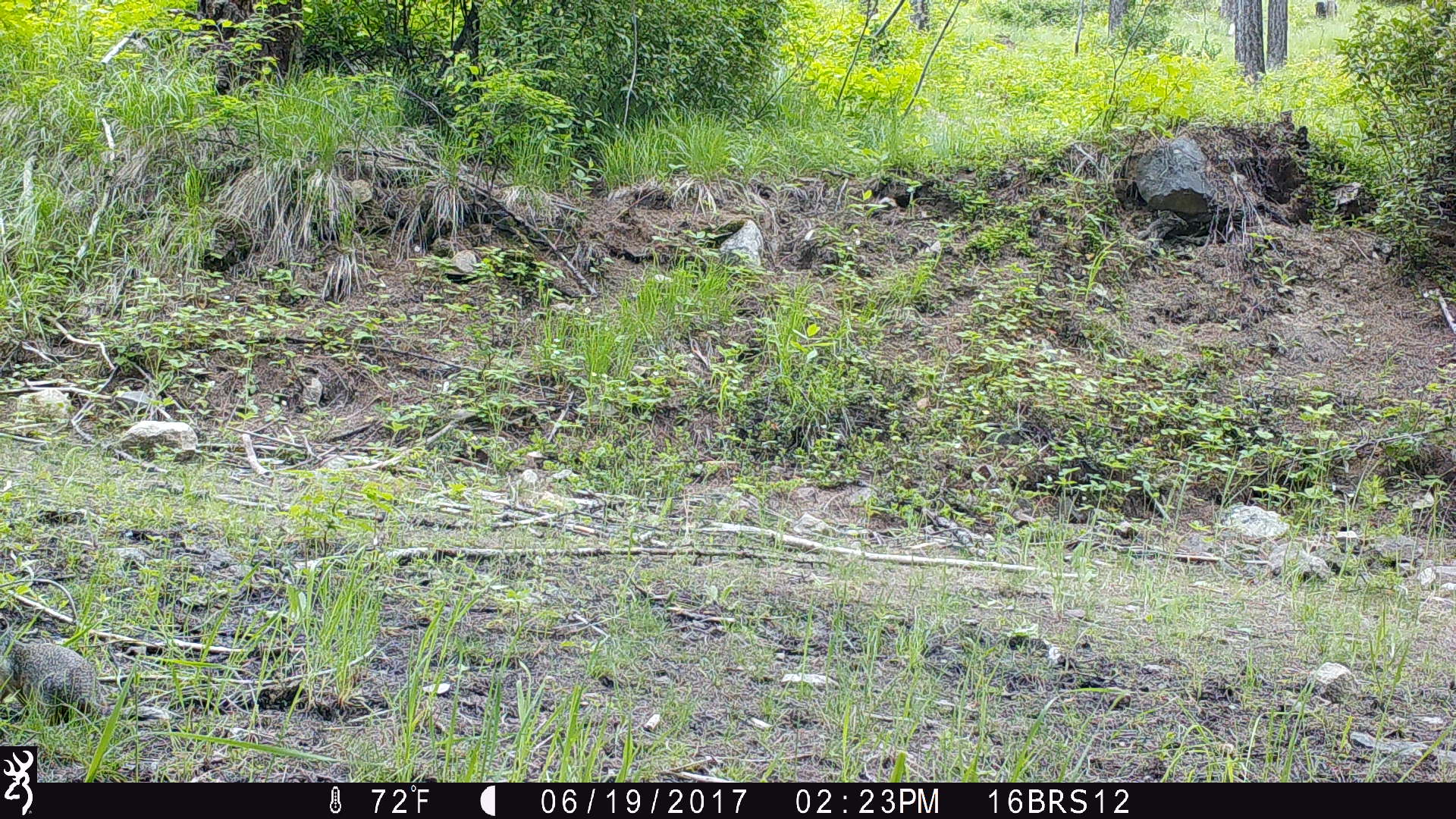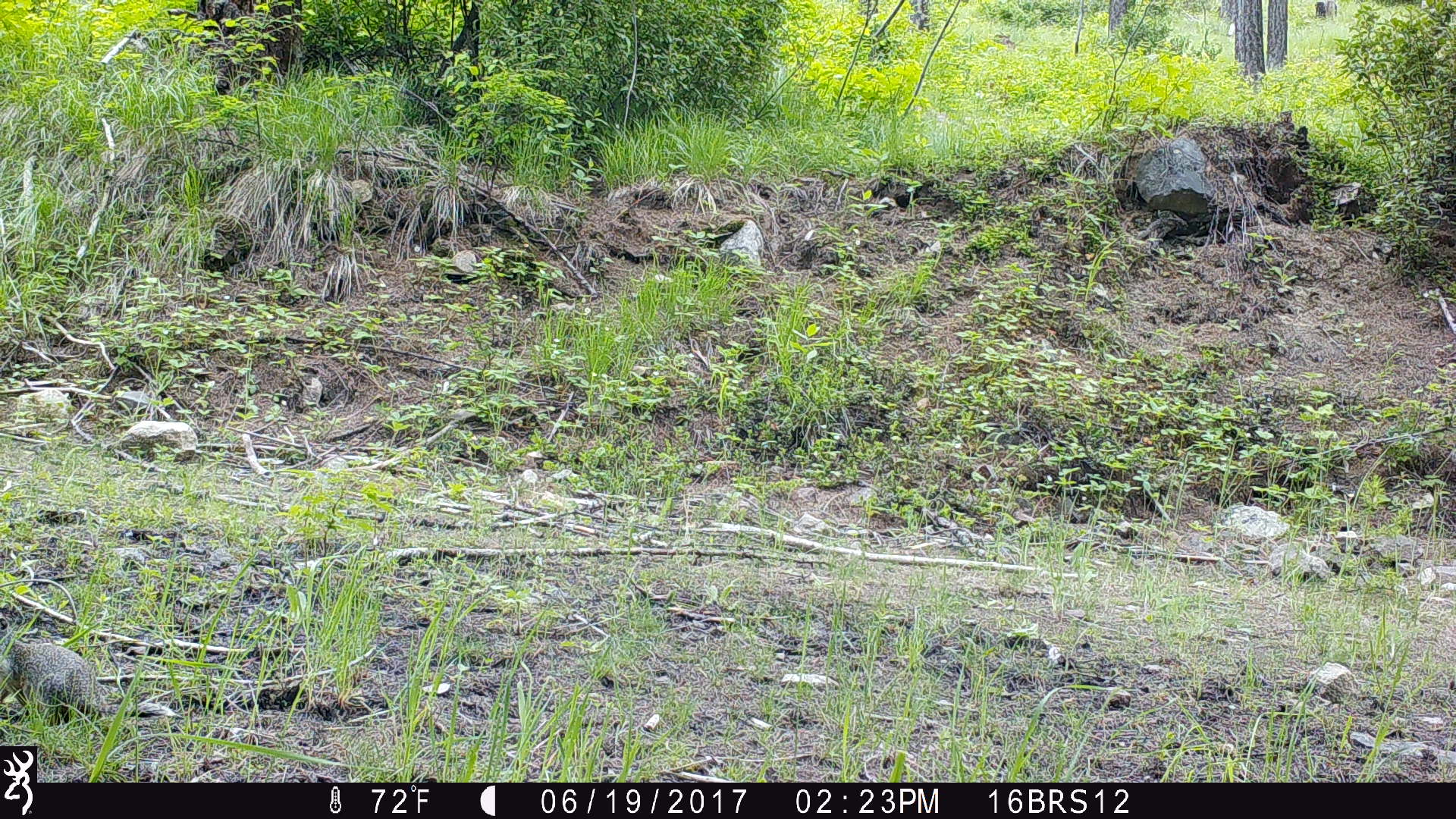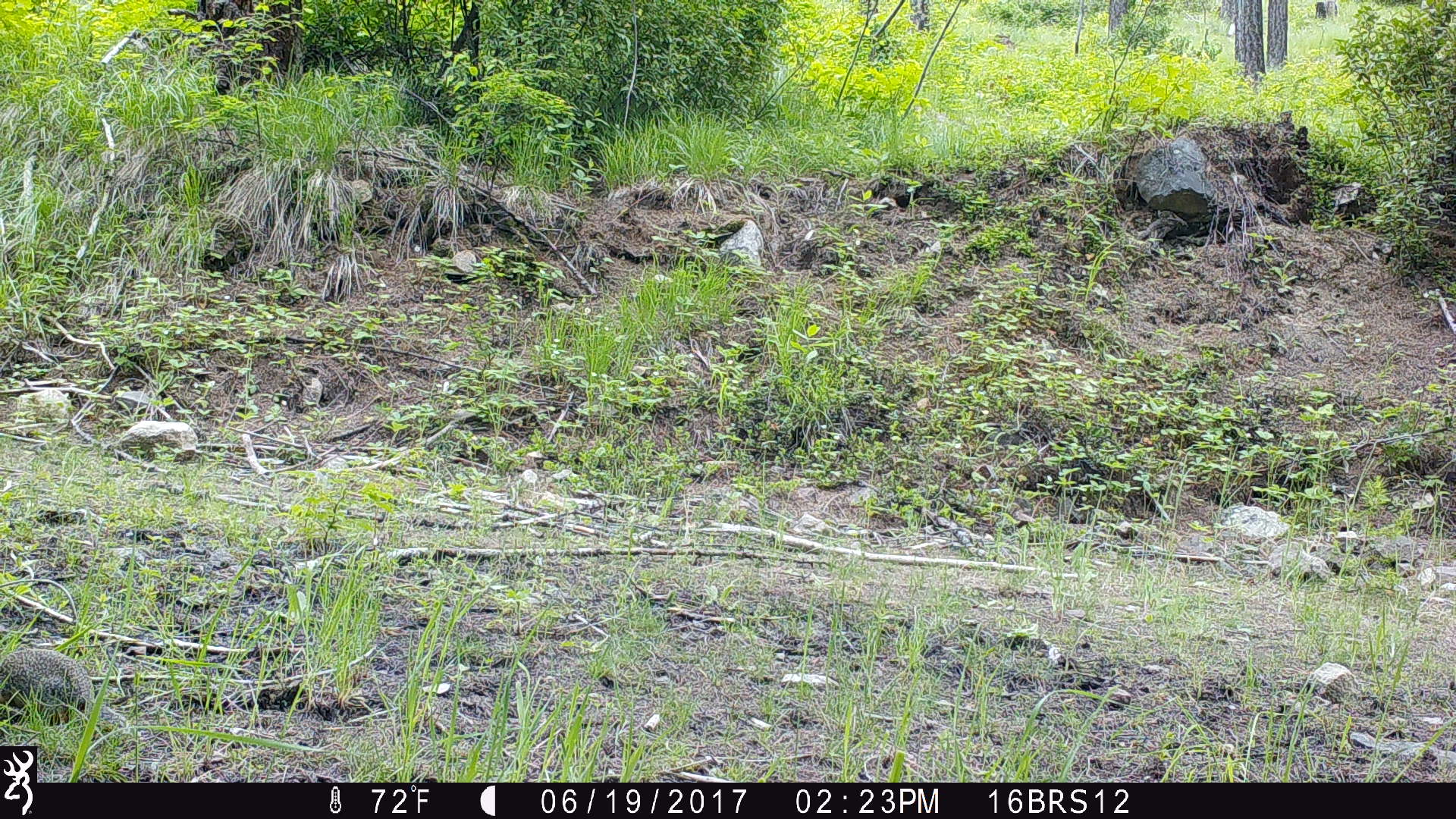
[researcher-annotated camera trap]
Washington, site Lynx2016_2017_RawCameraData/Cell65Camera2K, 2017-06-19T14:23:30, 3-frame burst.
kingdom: Animalia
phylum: Chordata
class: Mammalia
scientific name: Mammalia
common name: small mammal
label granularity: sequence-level